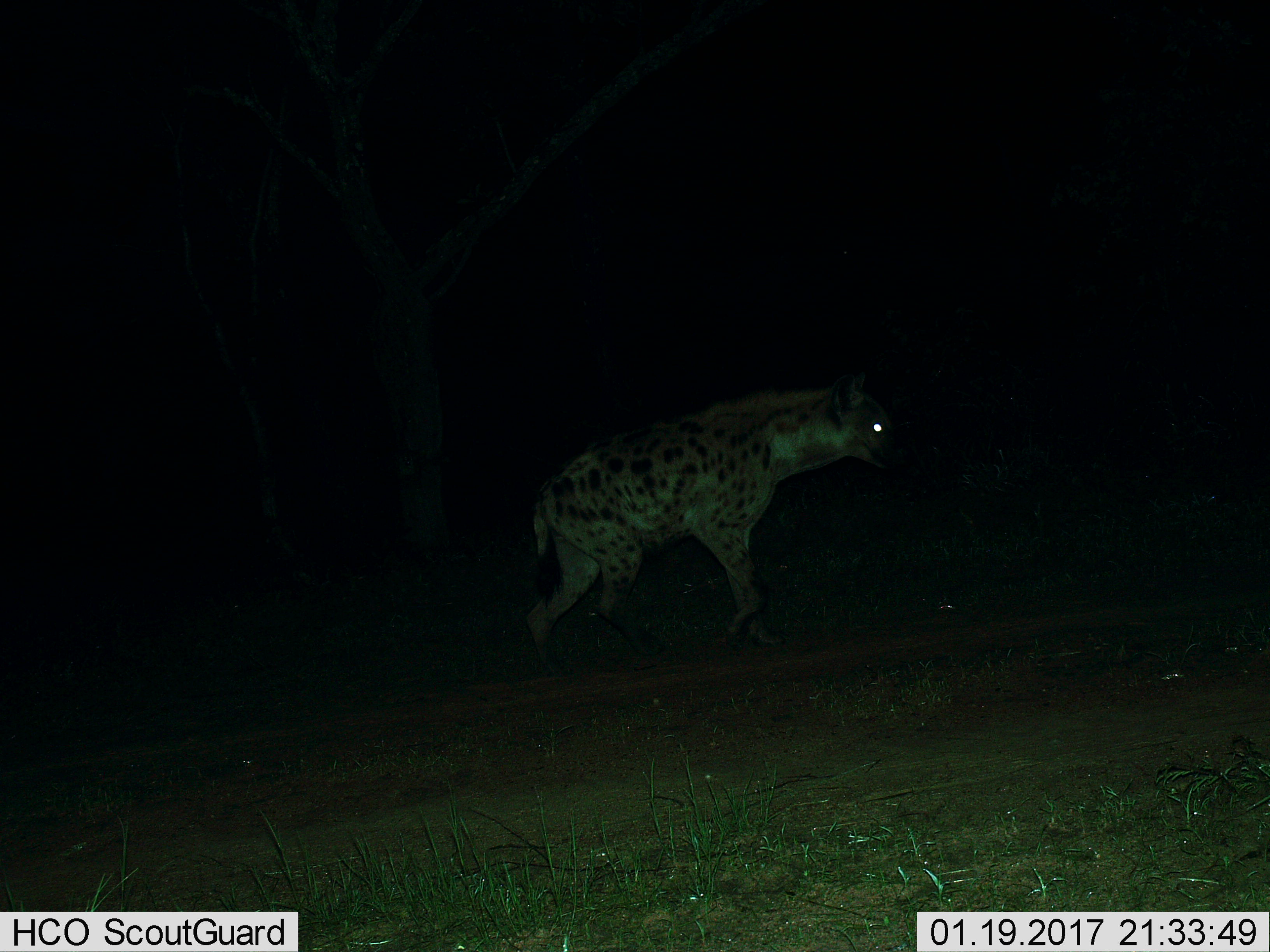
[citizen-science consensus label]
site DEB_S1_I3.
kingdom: Animalia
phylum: Chordata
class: Mammalia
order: Carnivora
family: Hyaenidae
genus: Crocuta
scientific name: Crocuta crocuta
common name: spotted hyena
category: hyenaspotted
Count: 1.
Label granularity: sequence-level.